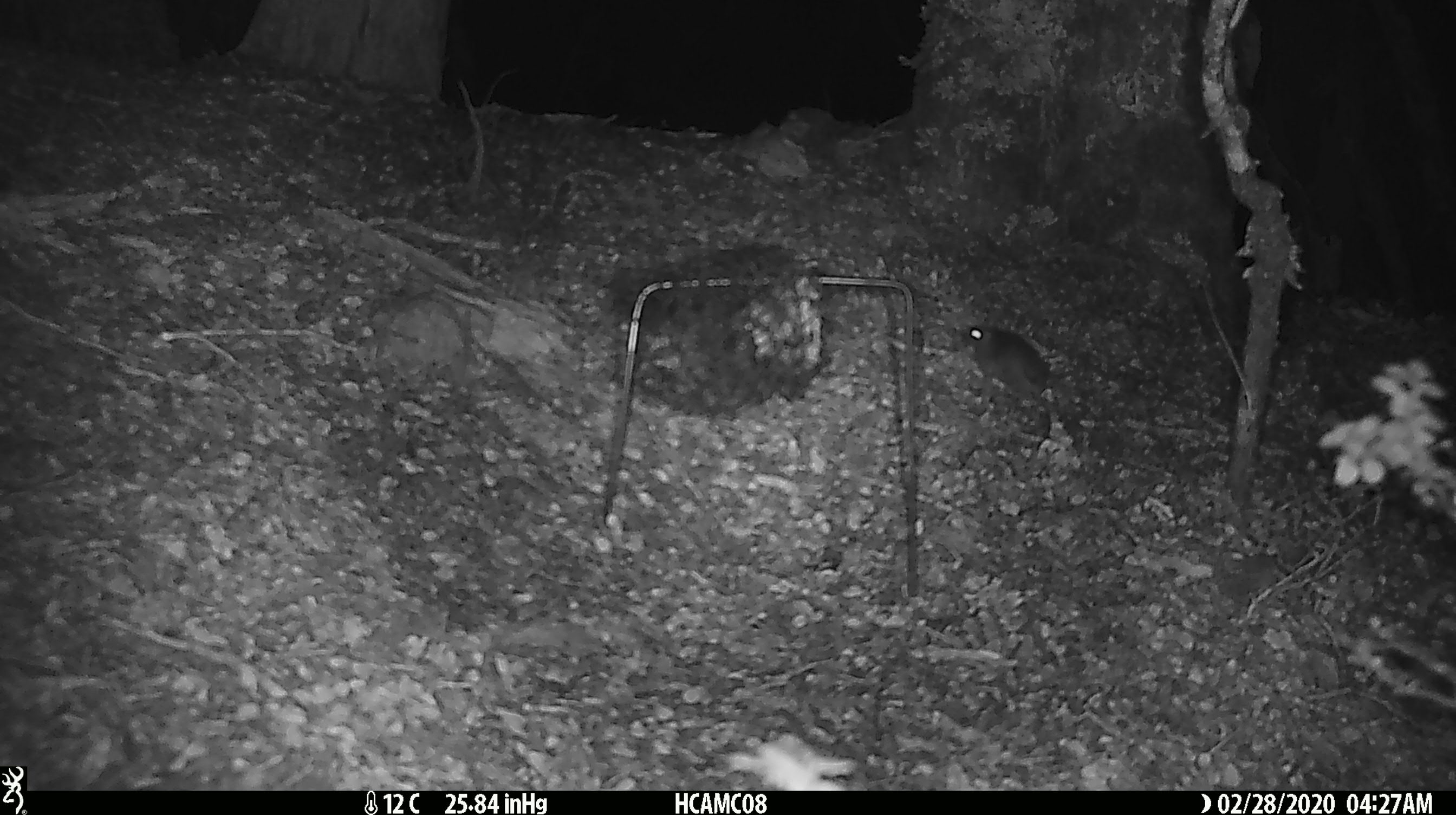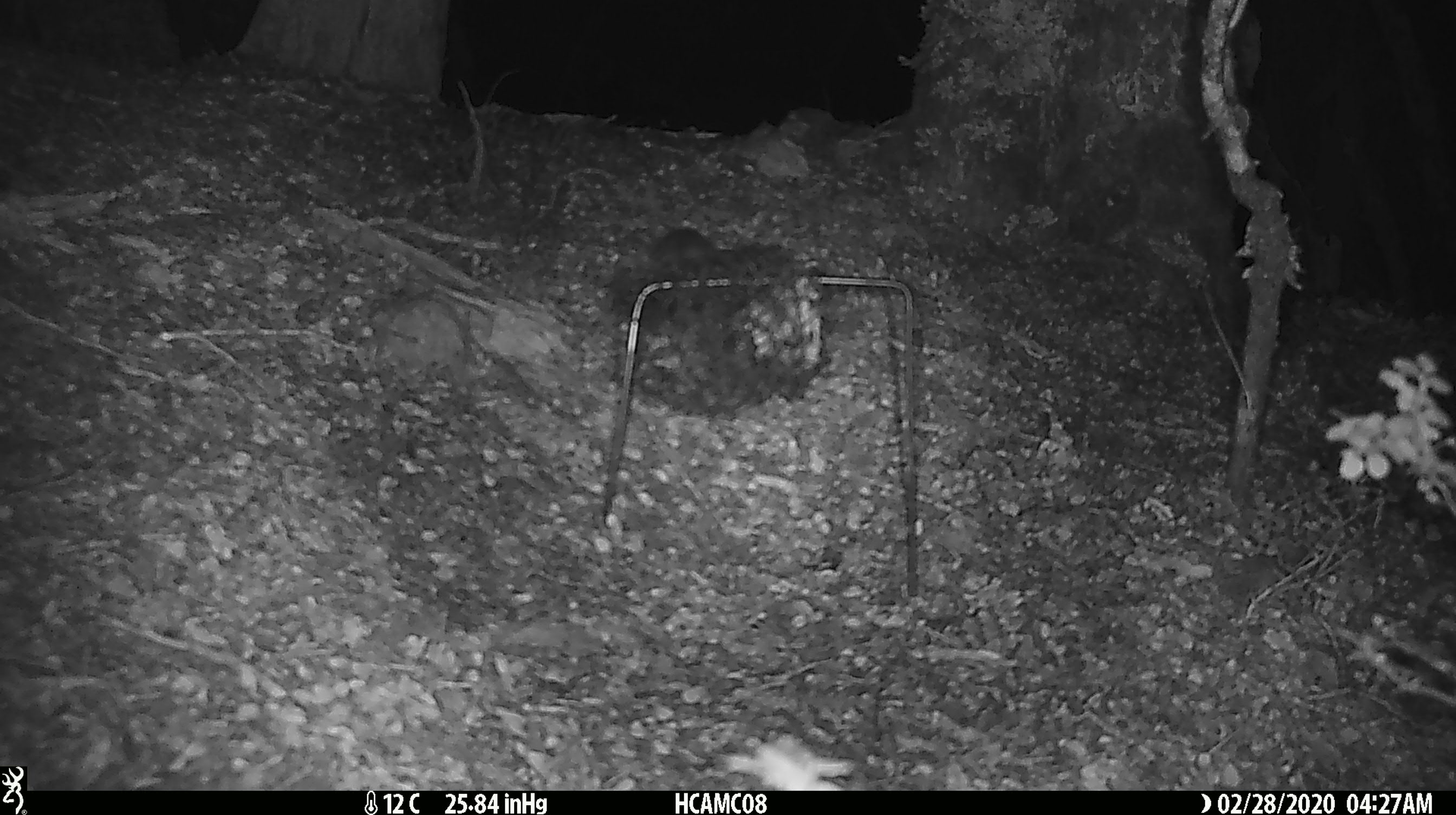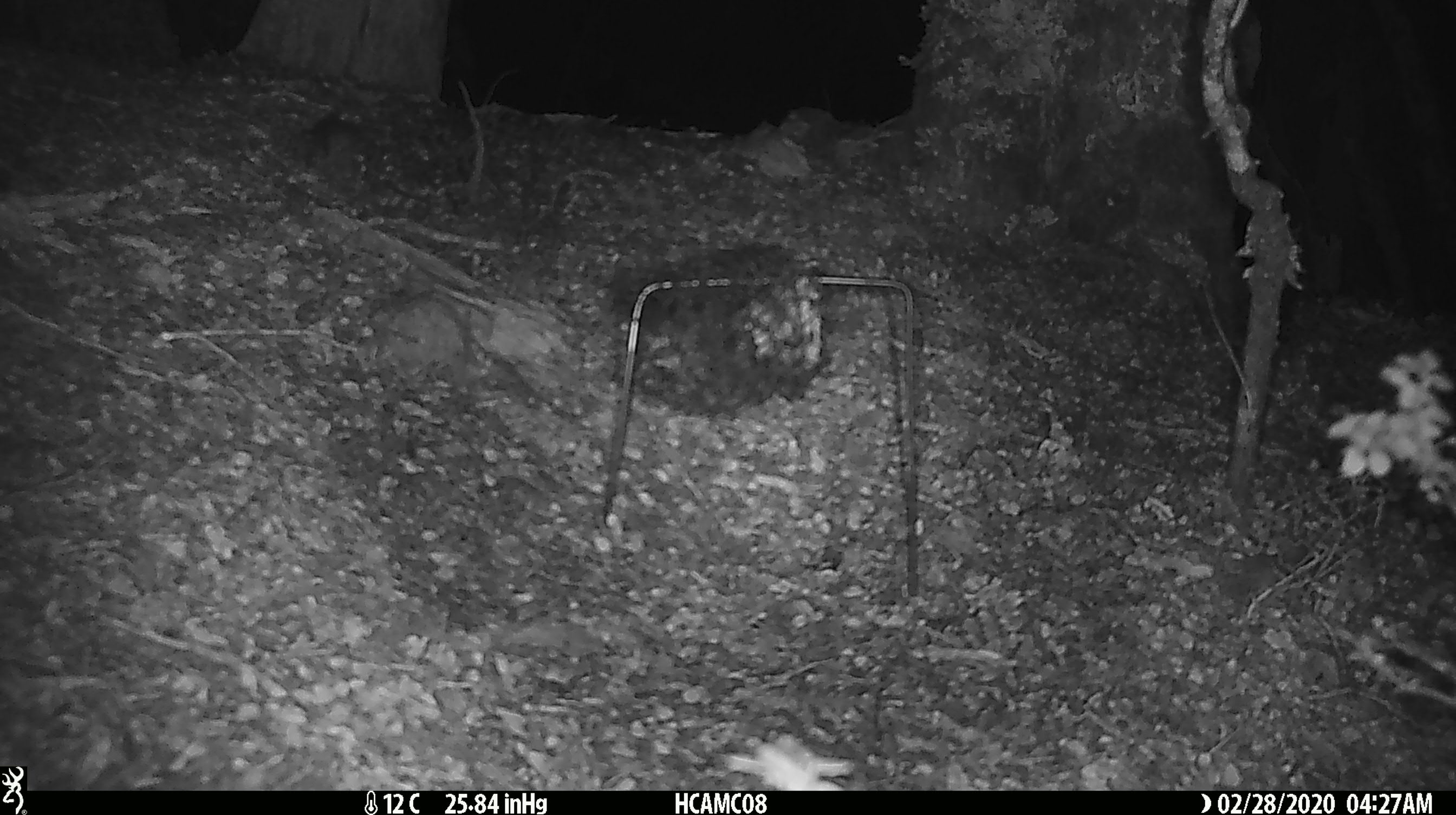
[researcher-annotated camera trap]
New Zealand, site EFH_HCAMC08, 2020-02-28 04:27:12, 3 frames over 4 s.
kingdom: Animalia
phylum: Chordata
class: Mammalia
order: Rodentia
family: Muridae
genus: Mus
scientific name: Mus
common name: mouse